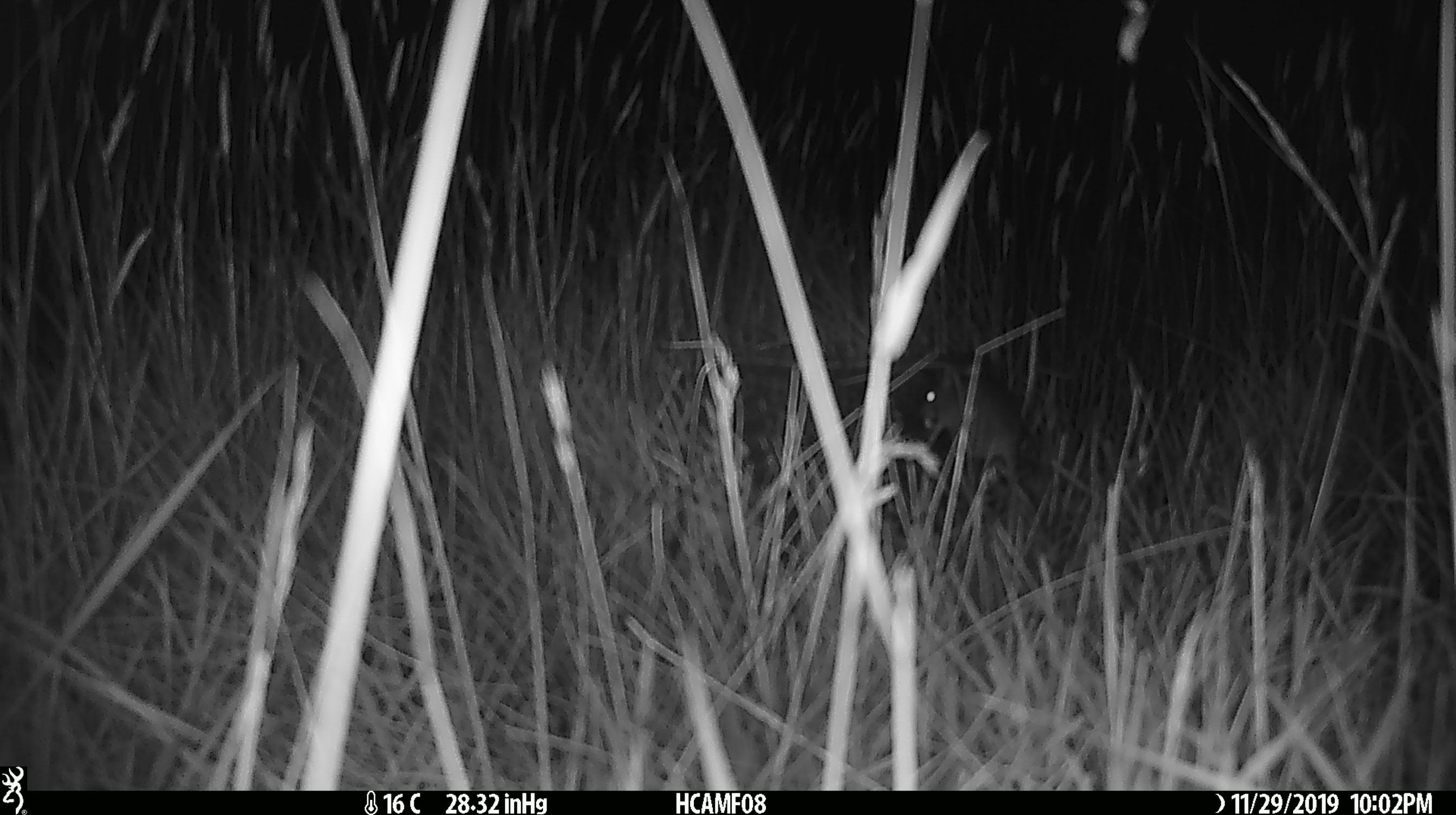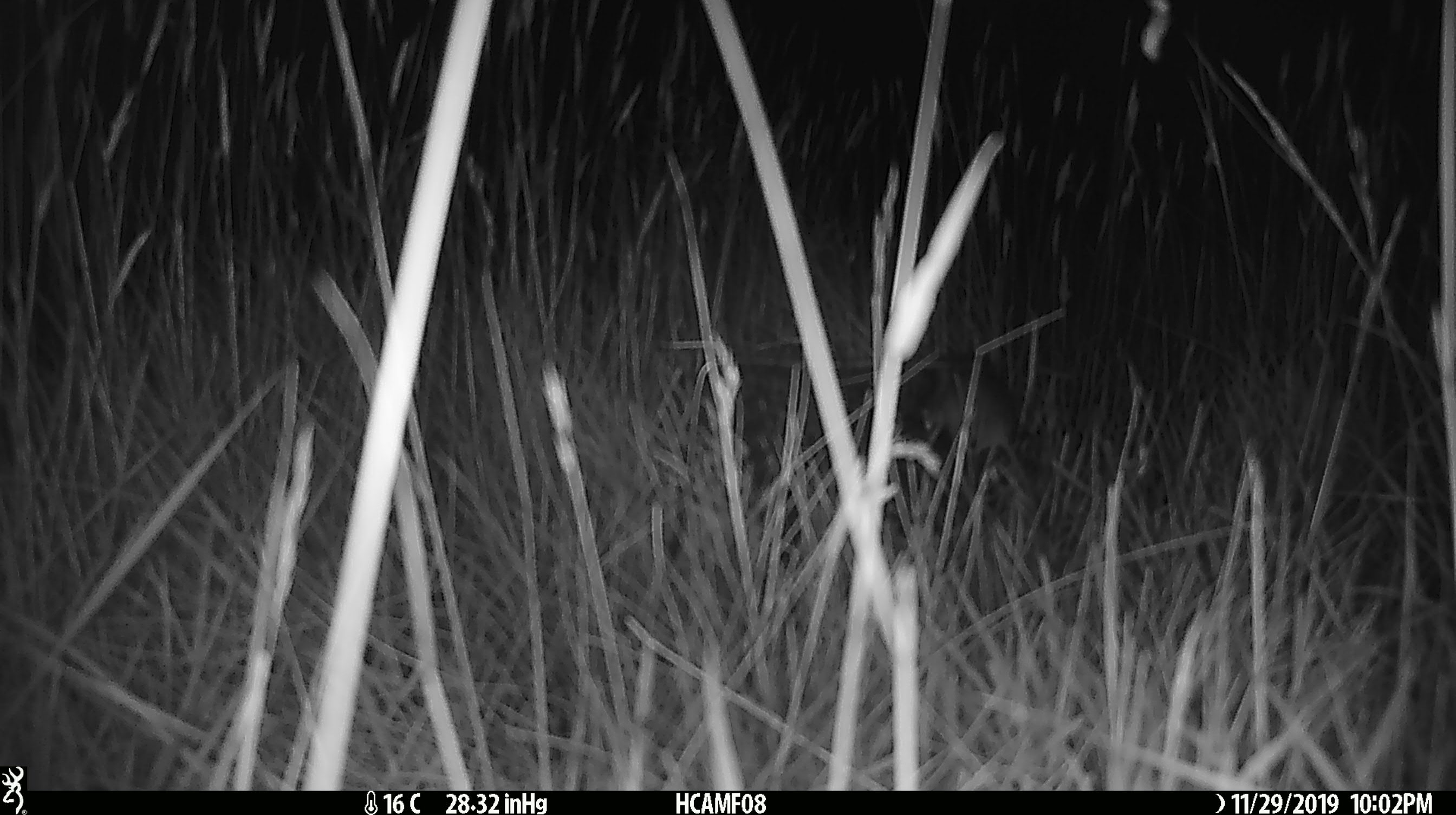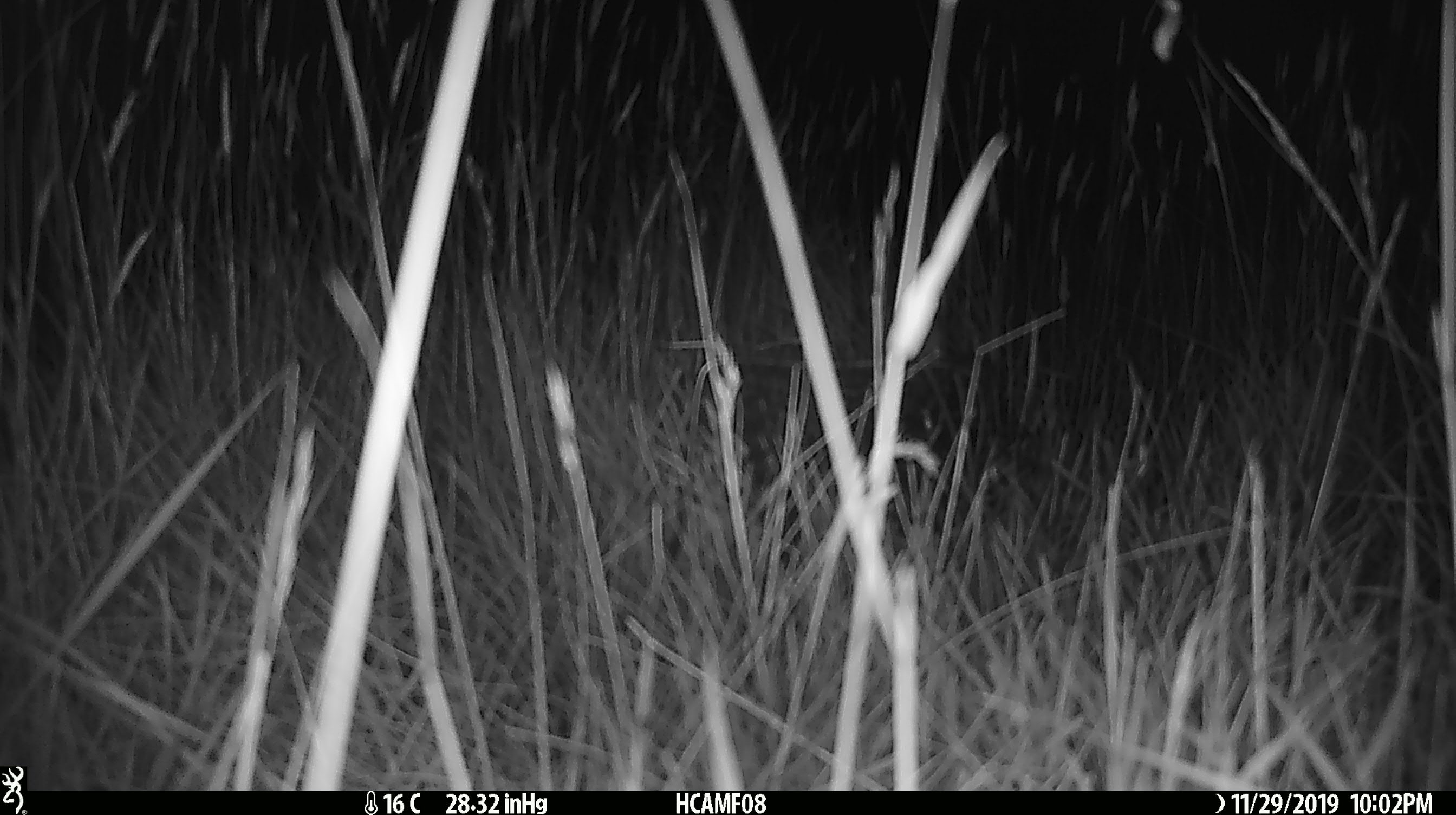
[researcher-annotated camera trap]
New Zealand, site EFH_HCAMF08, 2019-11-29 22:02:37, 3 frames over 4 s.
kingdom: Animalia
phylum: Chordata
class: Mammalia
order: Rodentia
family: Muridae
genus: Mus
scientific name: Mus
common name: mouse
Mouse (Mus).